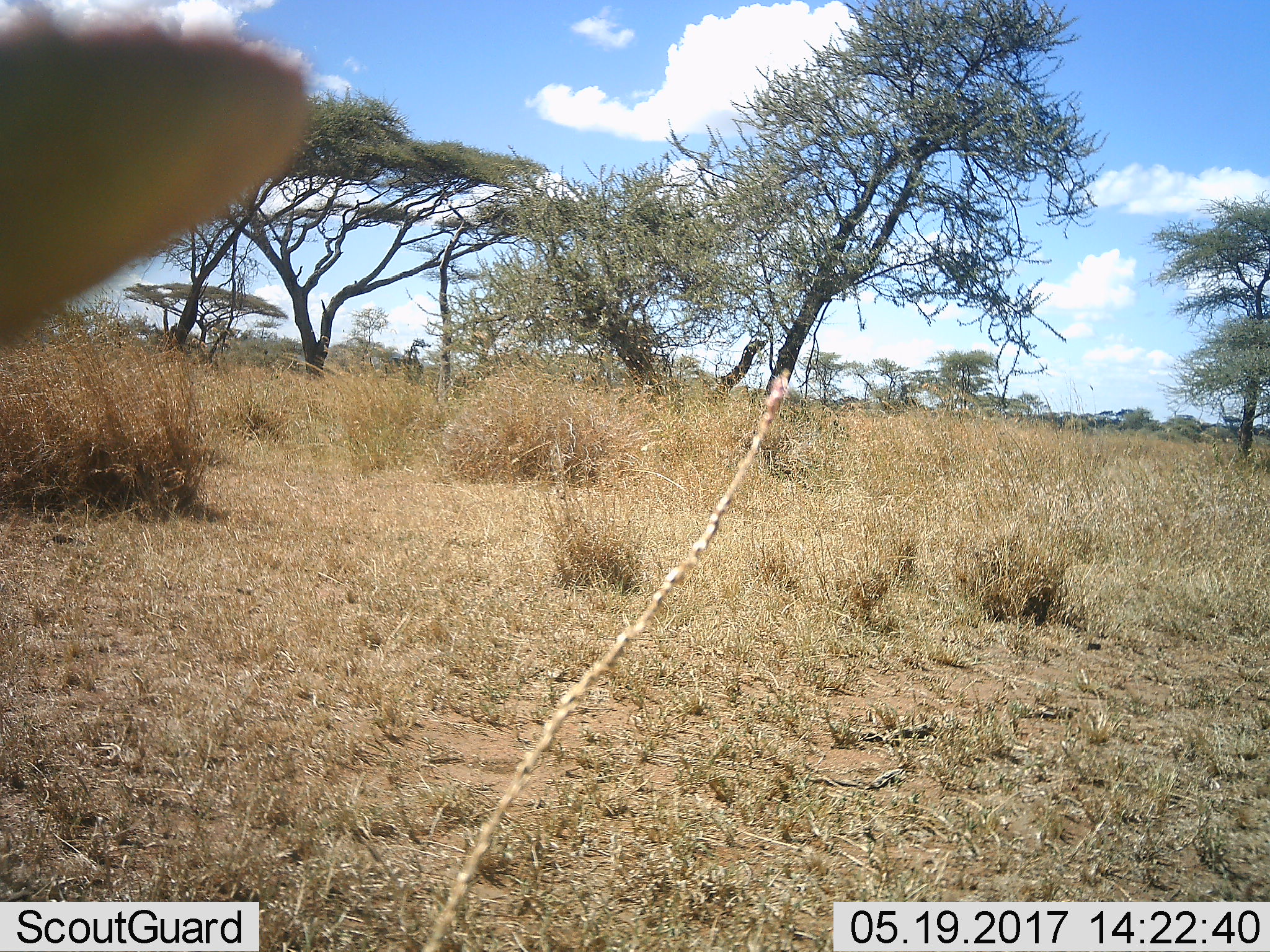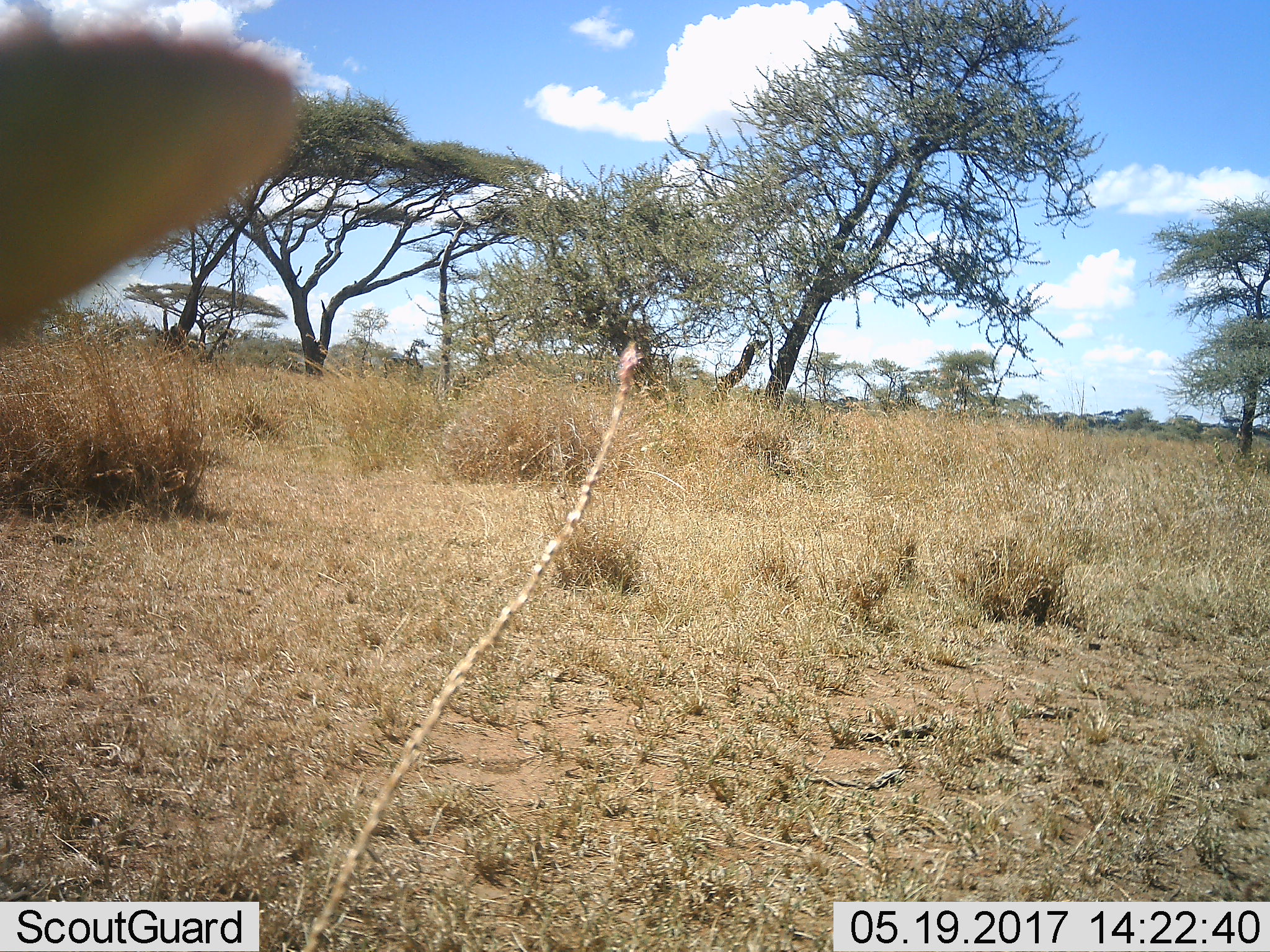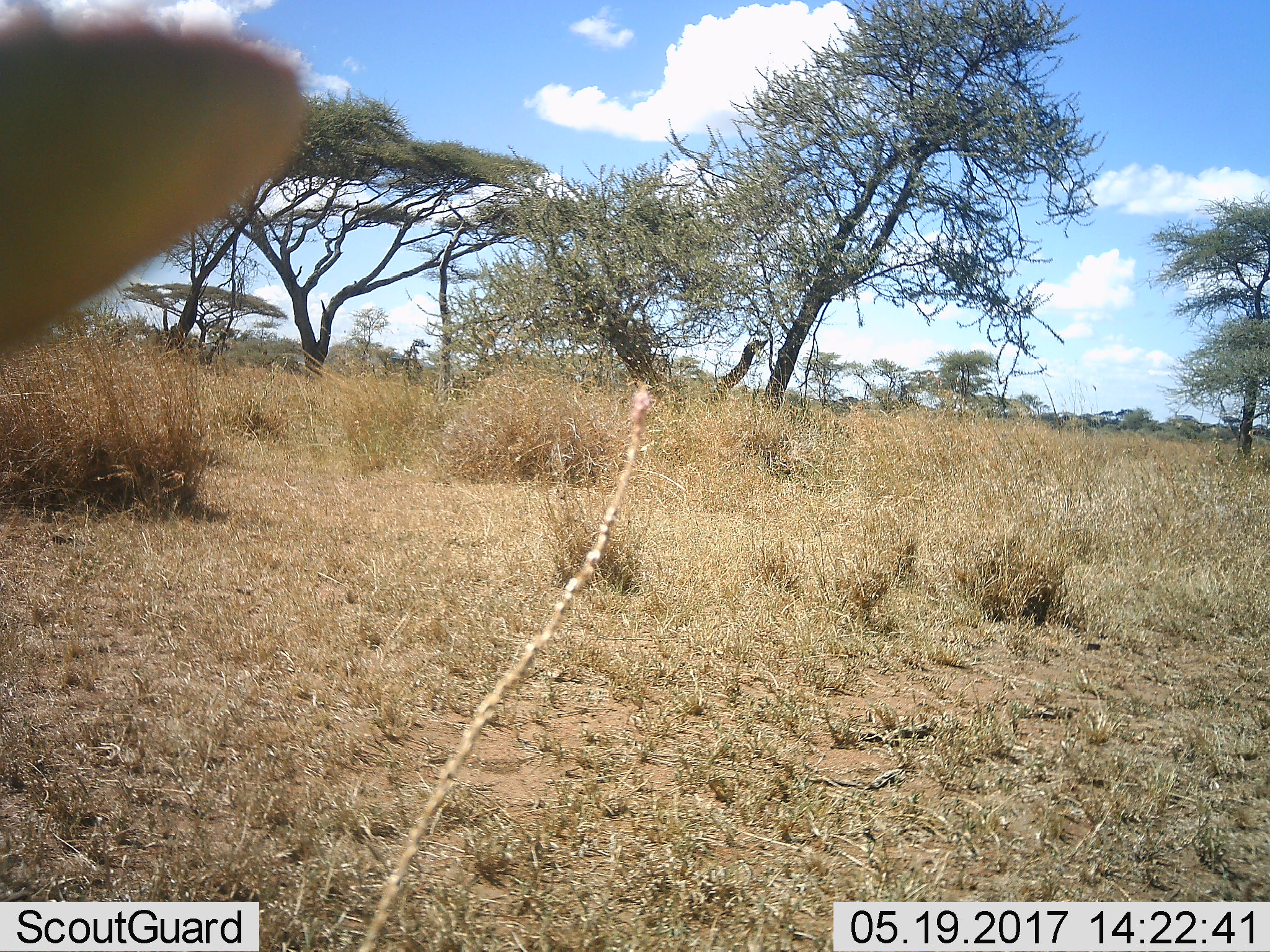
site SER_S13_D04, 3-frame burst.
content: unidentified animal